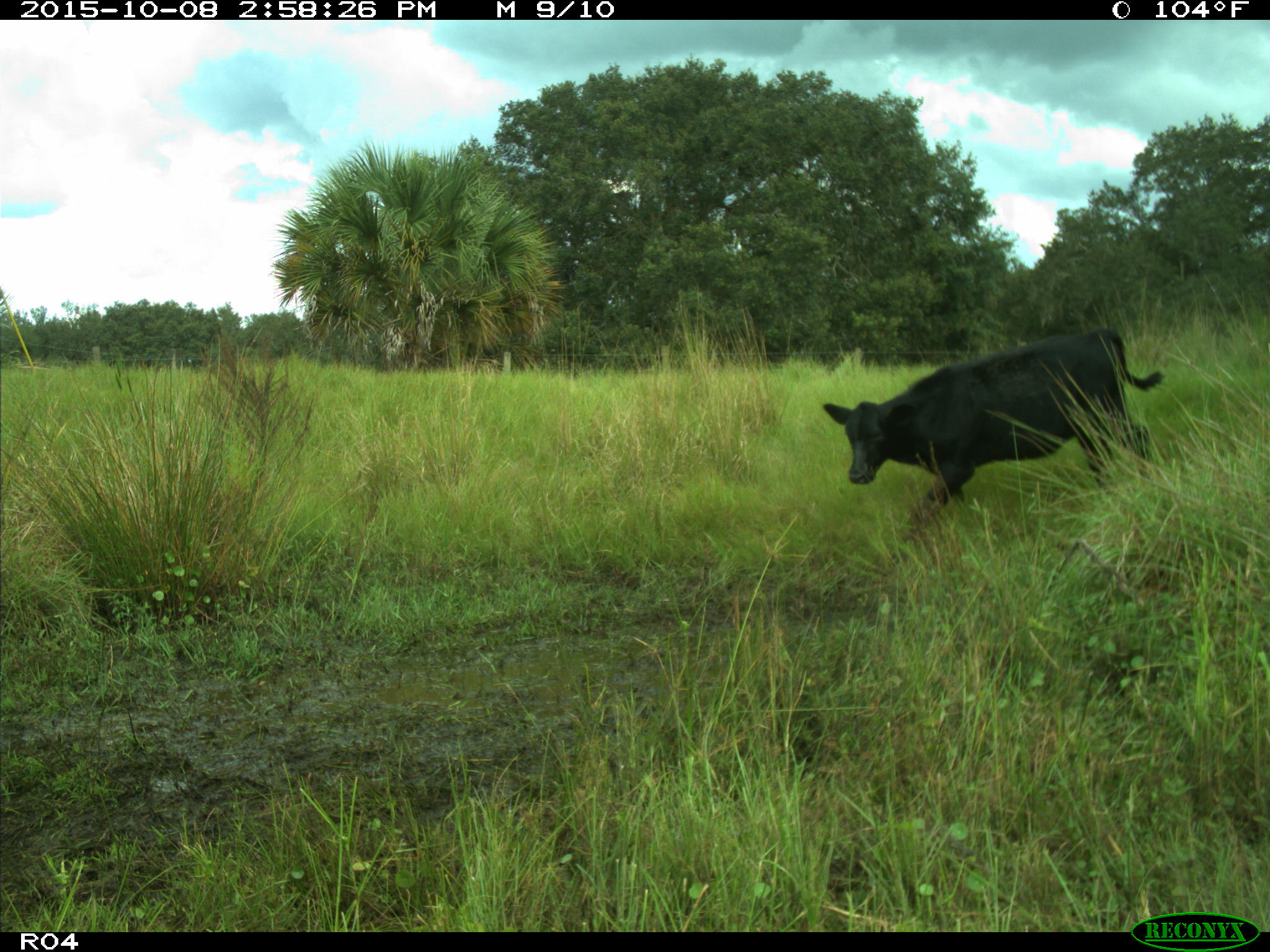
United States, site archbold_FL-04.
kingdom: Animalia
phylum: Chordata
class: Mammalia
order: Artiodactyla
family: Bovidae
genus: Bos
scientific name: Bos taurus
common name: domestic cow